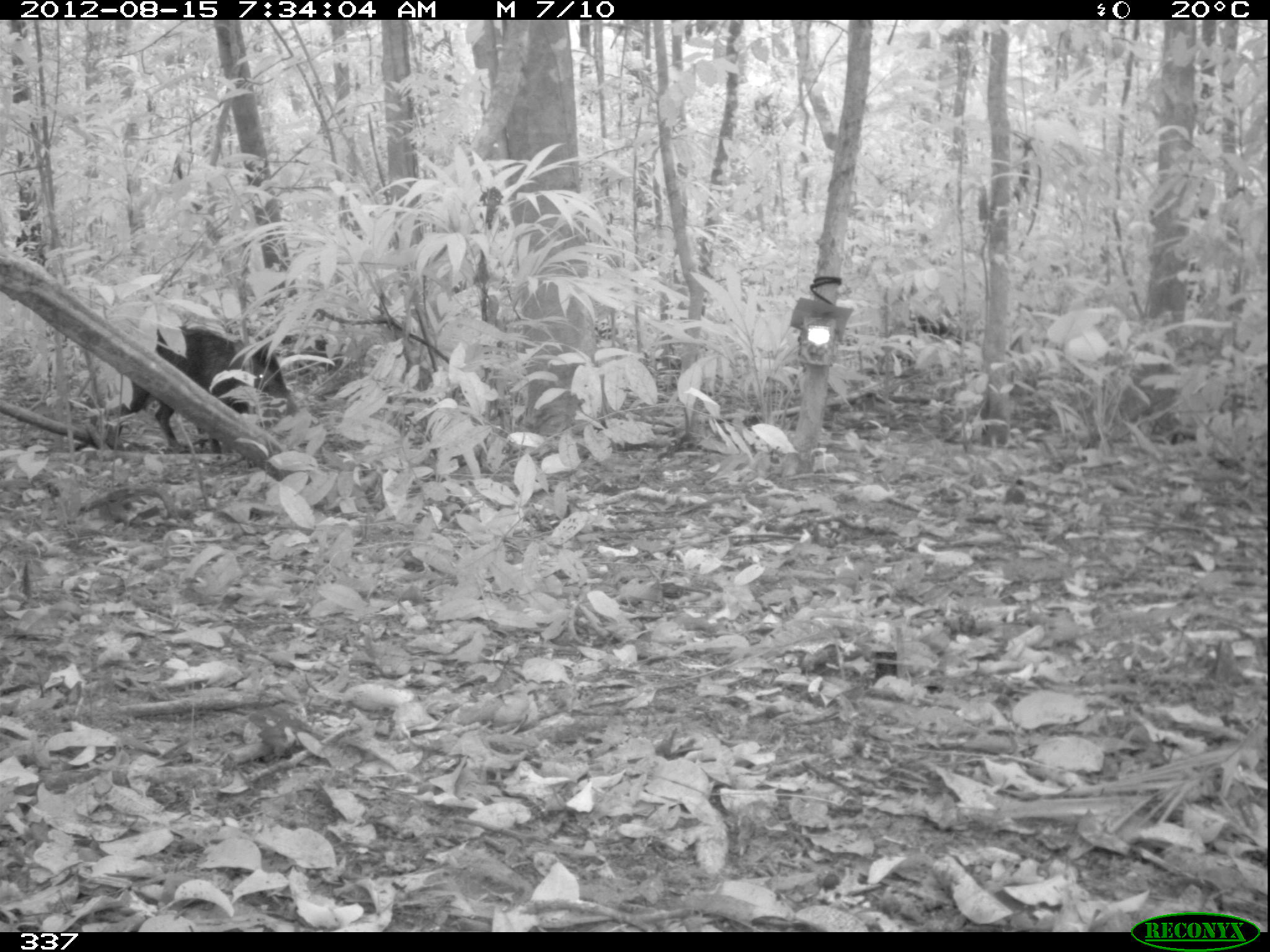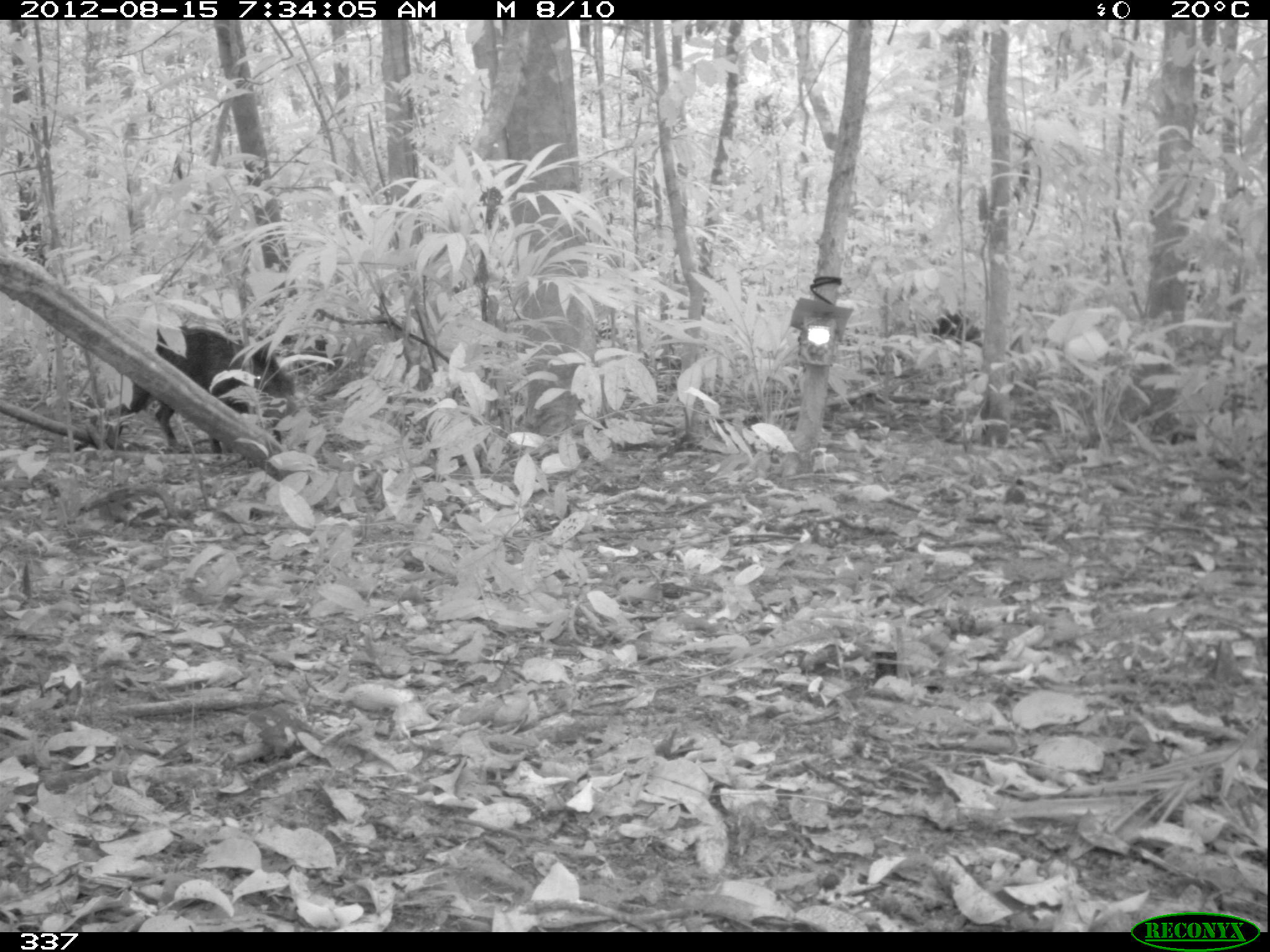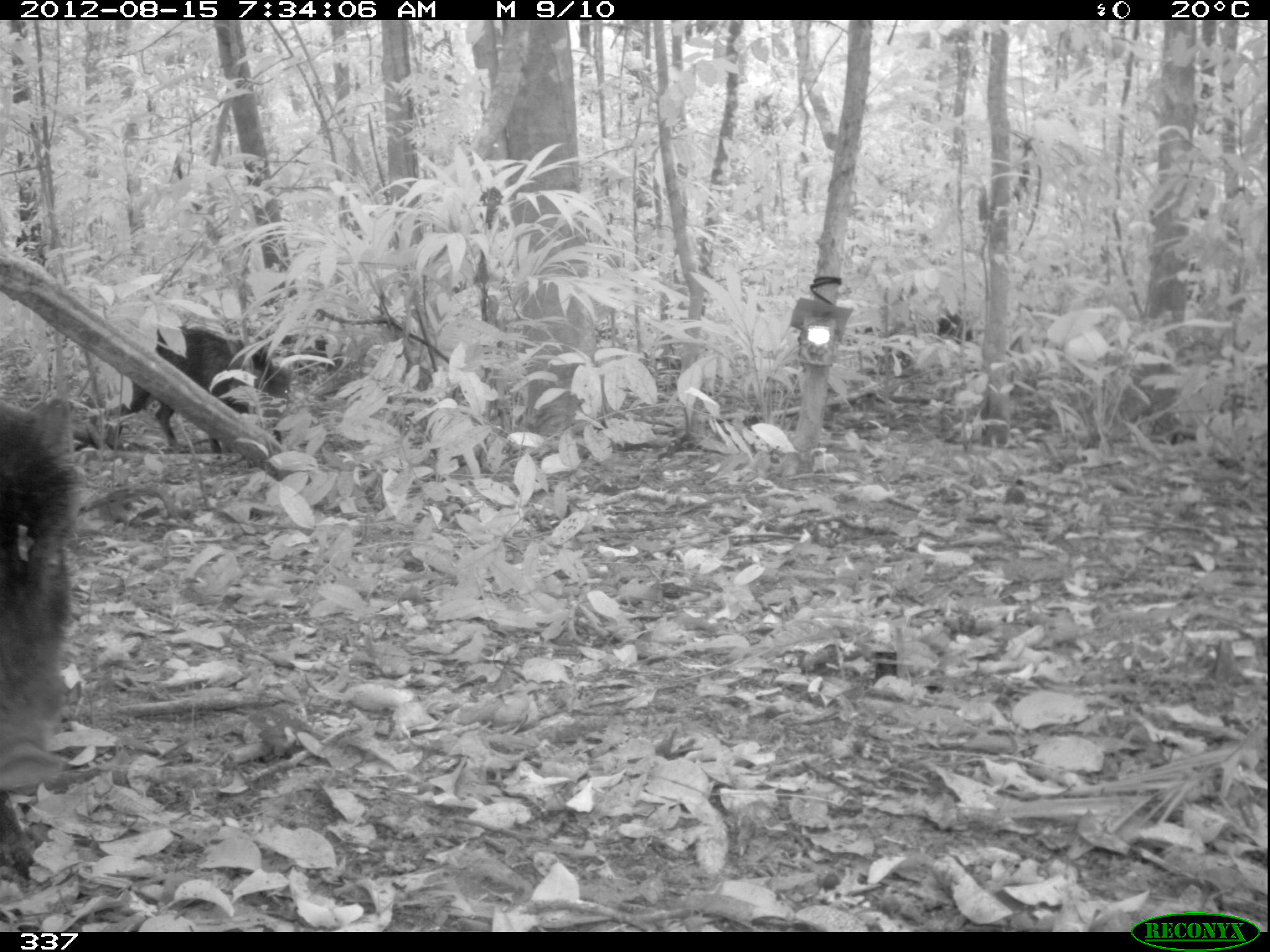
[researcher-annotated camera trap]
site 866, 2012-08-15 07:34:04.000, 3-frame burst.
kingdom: Animalia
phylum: Chordata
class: Mammalia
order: Artiodactyla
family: Tayassuidae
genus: Tayassu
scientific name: Tayassu pecari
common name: white-lipped peccary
Tayassu pecari (white-lipped peccary).